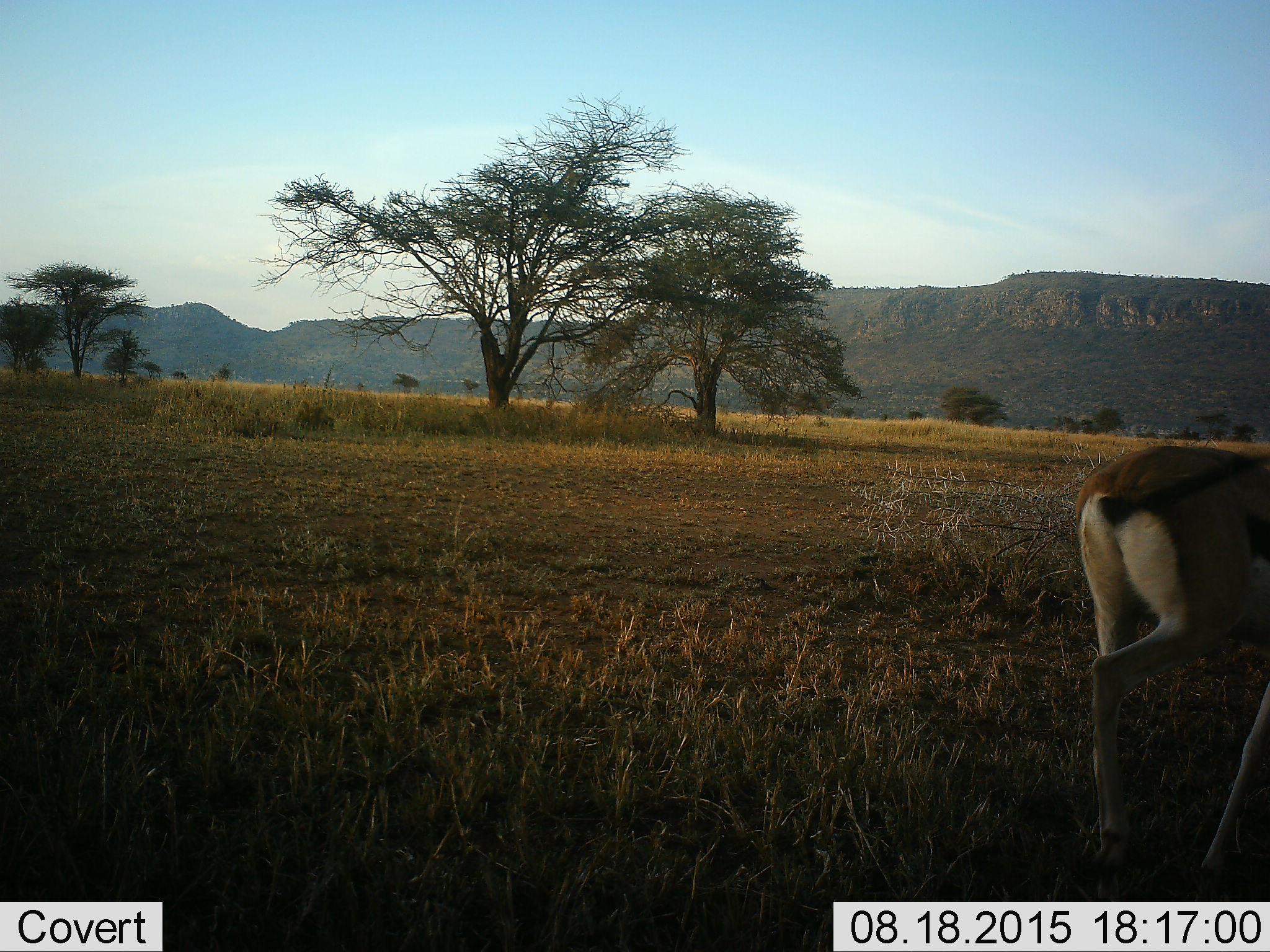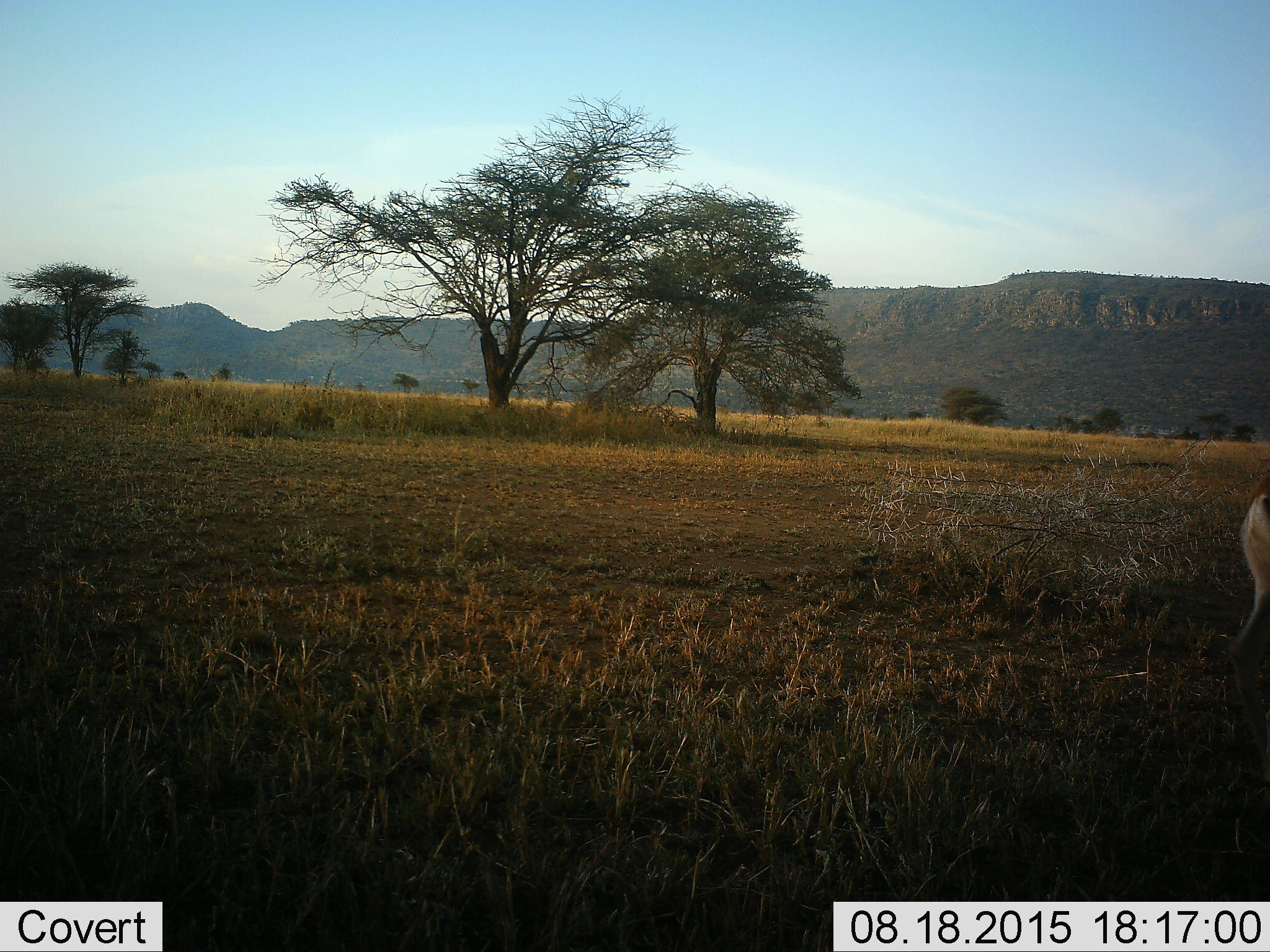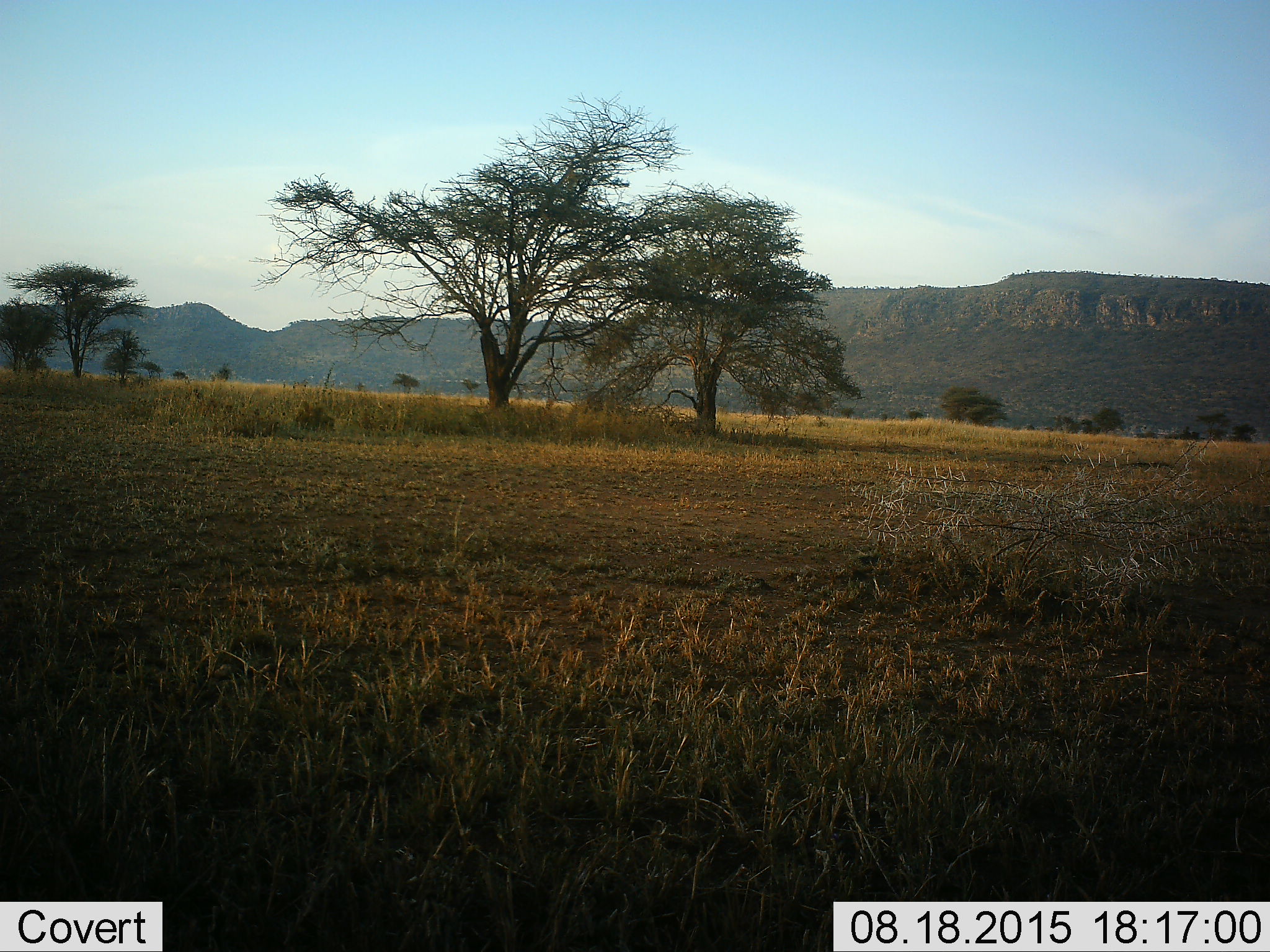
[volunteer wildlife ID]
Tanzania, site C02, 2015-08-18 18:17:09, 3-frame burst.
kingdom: Animalia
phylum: Chordata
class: Mammalia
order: Artiodactyla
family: Bovidae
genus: Eudorcas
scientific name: Eudorcas thomsonii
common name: thomson's gazelle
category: gazellethomsons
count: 1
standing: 7%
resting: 0%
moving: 100%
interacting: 0%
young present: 0%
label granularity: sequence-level